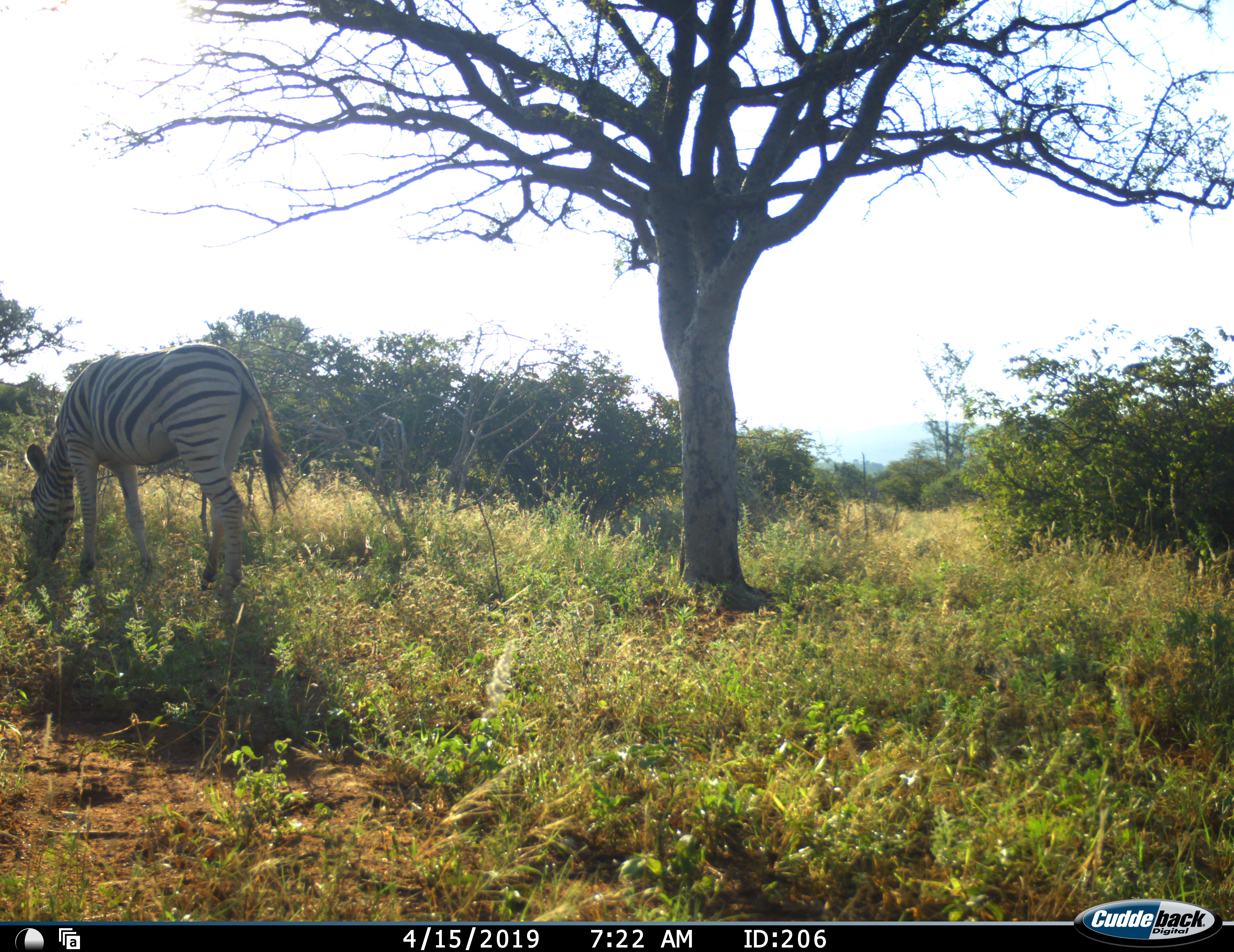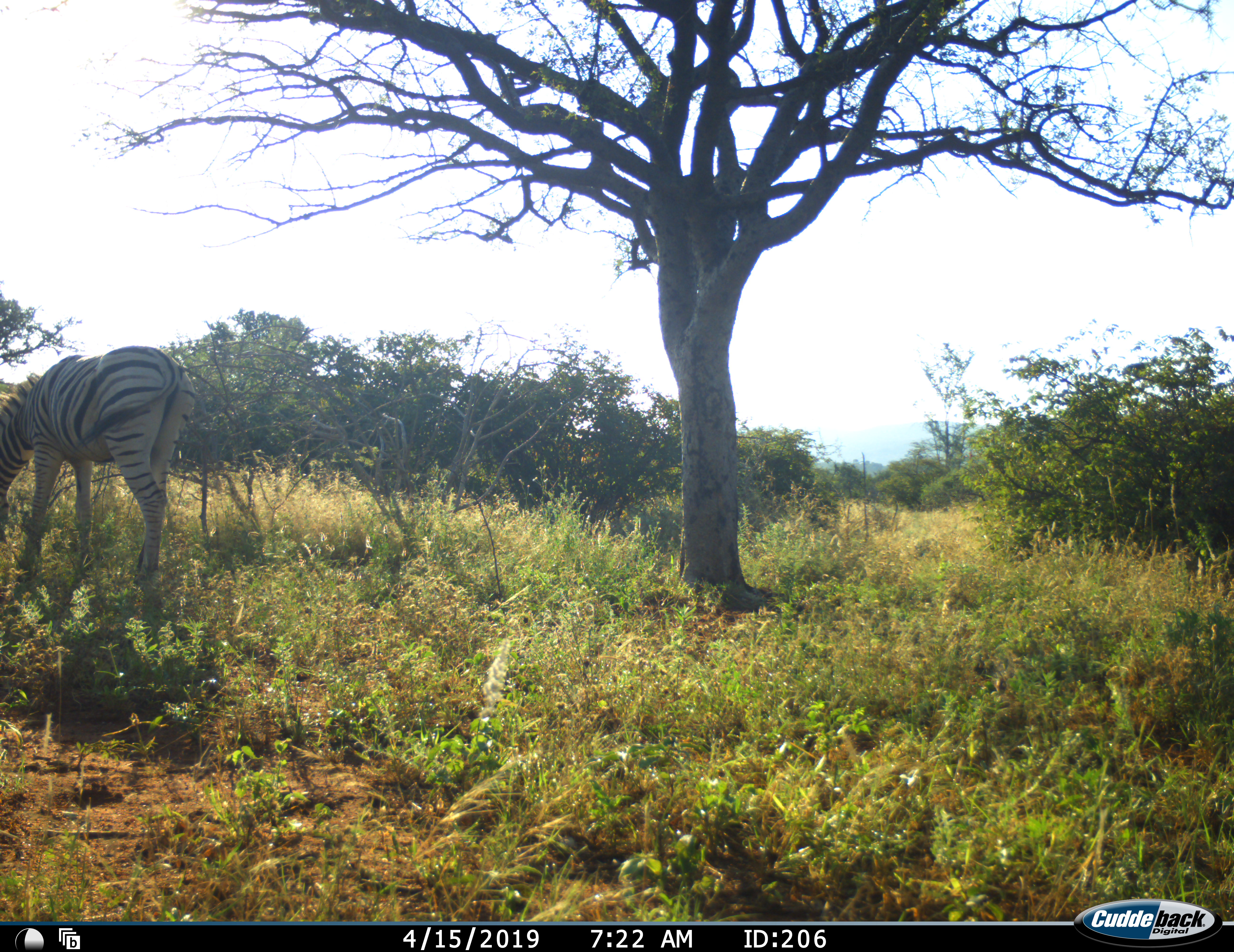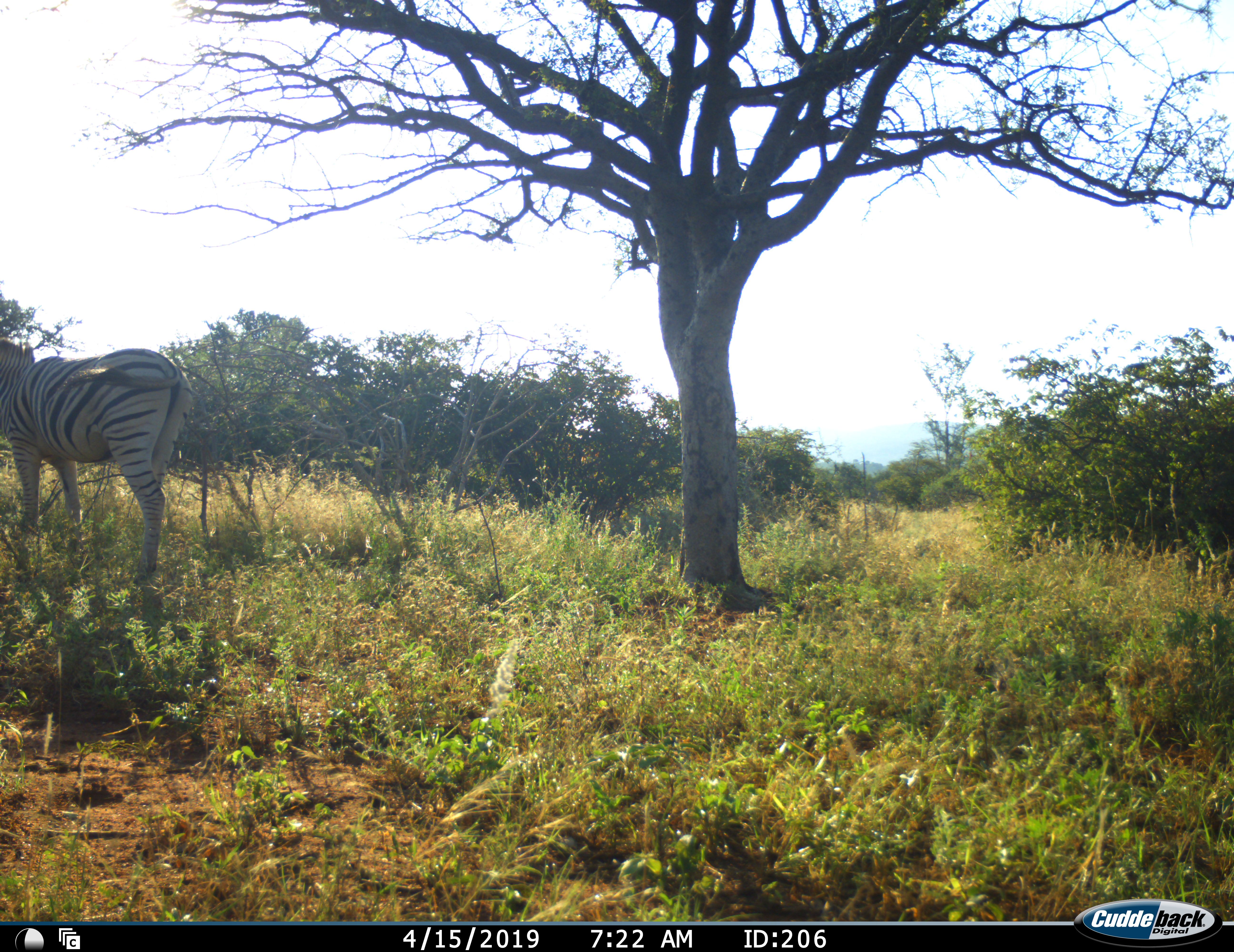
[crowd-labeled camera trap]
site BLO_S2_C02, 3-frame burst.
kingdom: Animalia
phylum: Chordata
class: Mammalia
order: Perissodactyla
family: Equidae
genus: Equus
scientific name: Equus quagga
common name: plains zebra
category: zebraplains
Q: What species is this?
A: Zebraplains (plains zebra) (Equus quagga).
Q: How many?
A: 1.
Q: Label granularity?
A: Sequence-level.